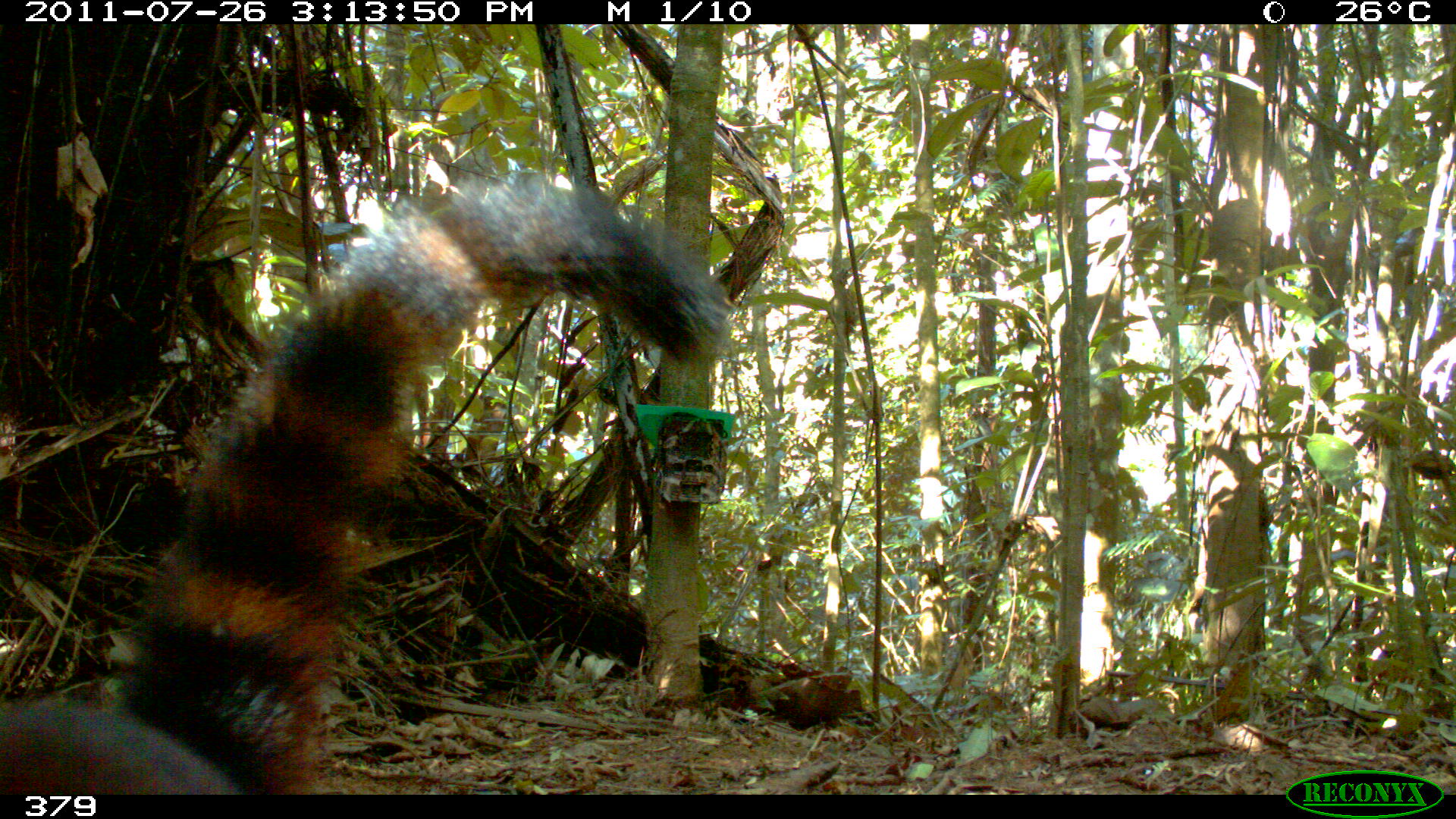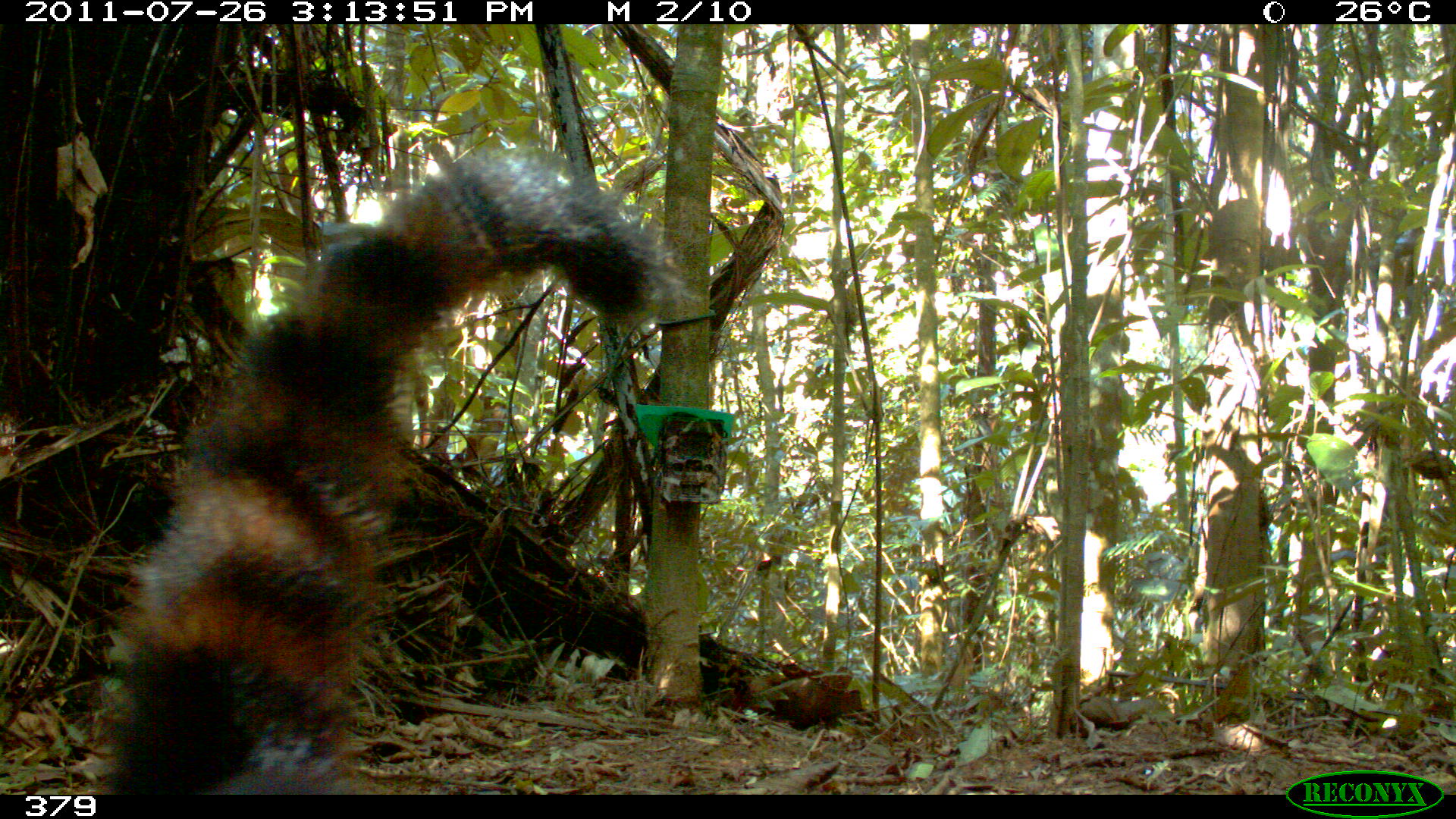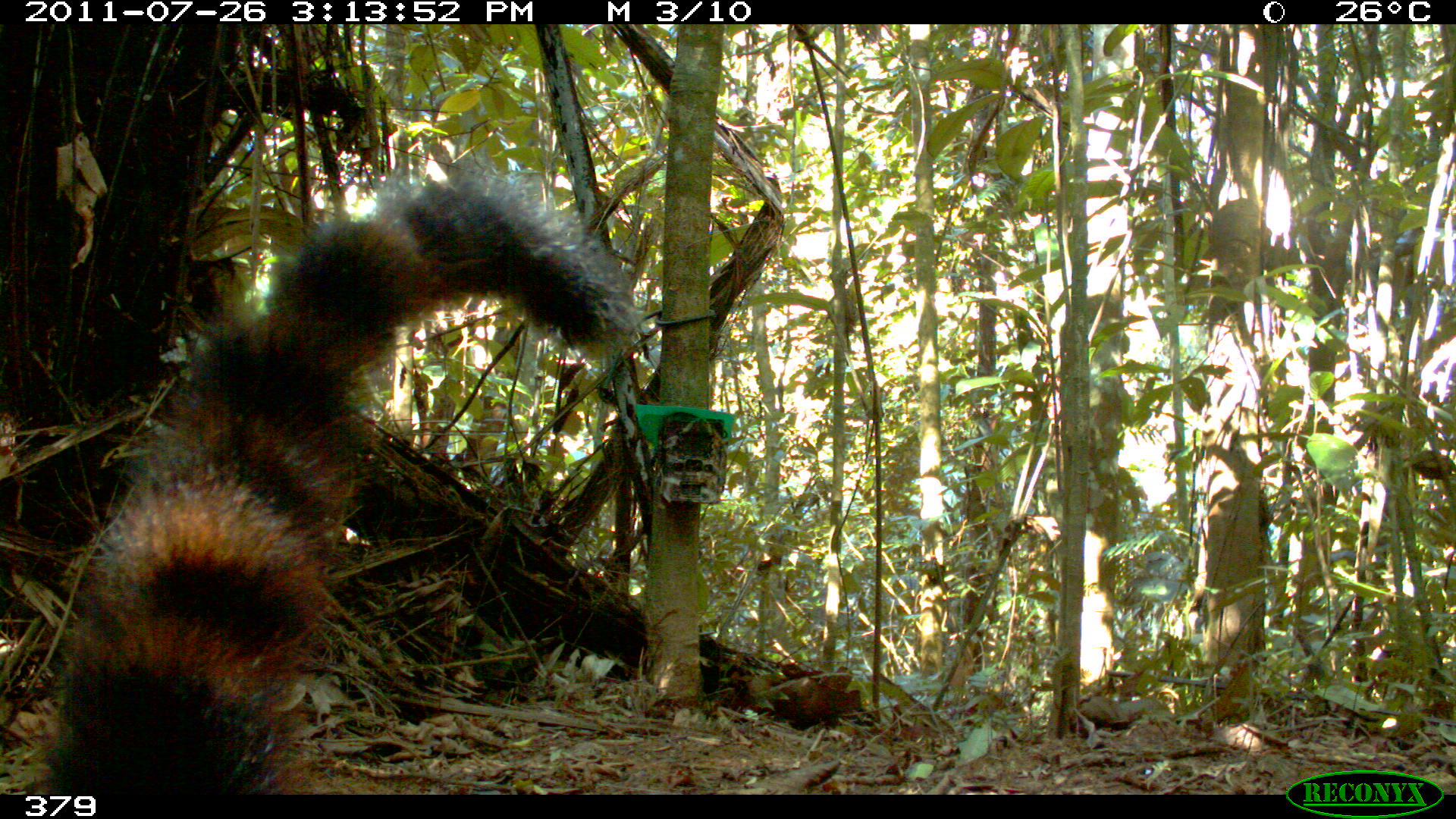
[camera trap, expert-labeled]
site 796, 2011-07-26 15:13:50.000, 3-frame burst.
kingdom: Animalia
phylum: Chordata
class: Mammalia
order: Carnivora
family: Procyonidae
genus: Nasua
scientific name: Nasua nasua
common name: south american coati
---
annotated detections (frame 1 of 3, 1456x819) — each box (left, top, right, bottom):
nasua nasua: (0, 164, 731, 795)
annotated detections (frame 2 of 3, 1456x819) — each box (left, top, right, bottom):
nasua nasua: (81, 136, 685, 794)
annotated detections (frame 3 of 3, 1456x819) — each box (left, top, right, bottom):
nasua nasua: (14, 148, 645, 794)